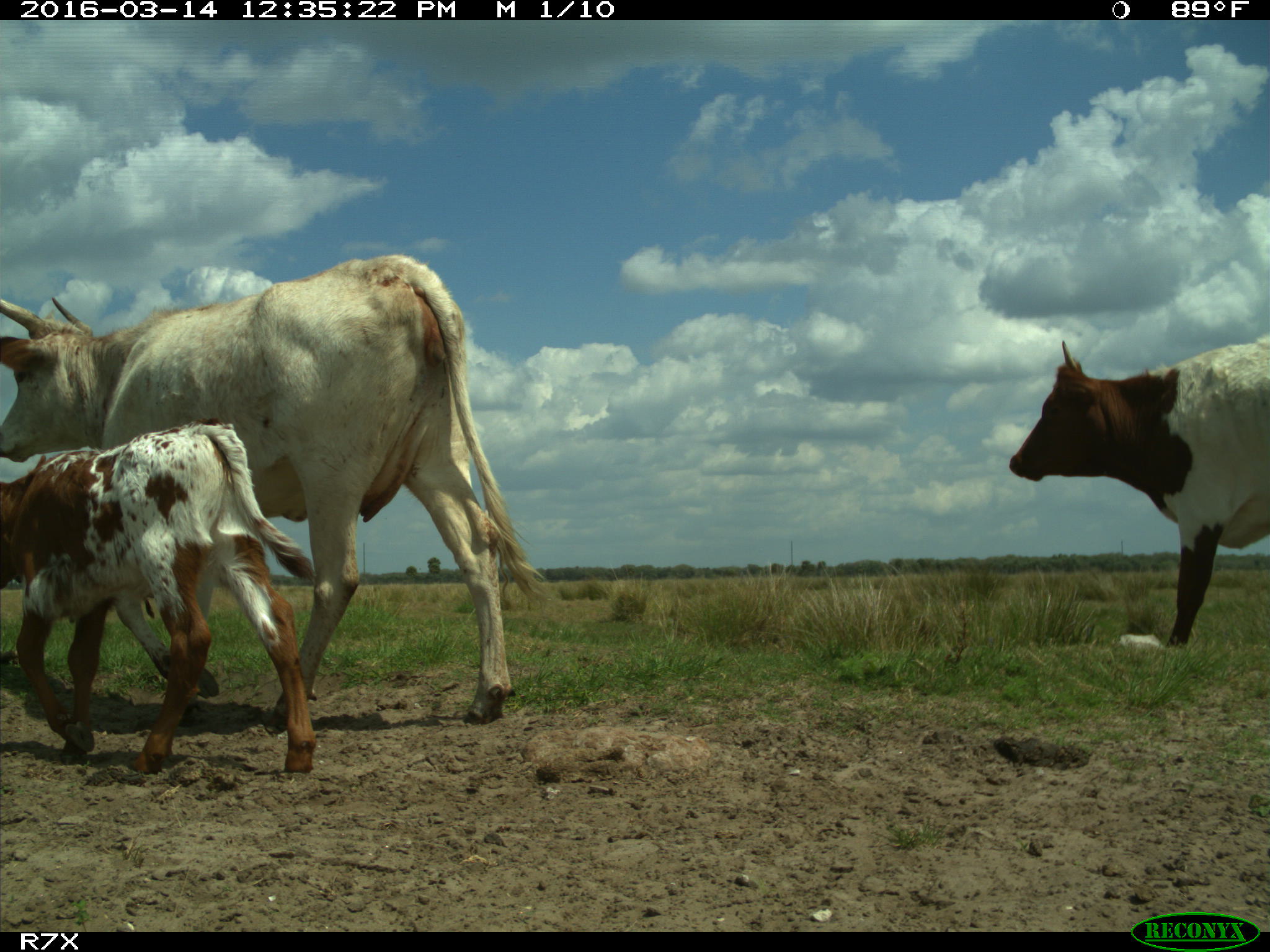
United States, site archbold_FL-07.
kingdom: Animalia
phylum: Chordata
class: Mammalia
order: Artiodactyla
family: Bovidae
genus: Bos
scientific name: Bos taurus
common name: domestic cow